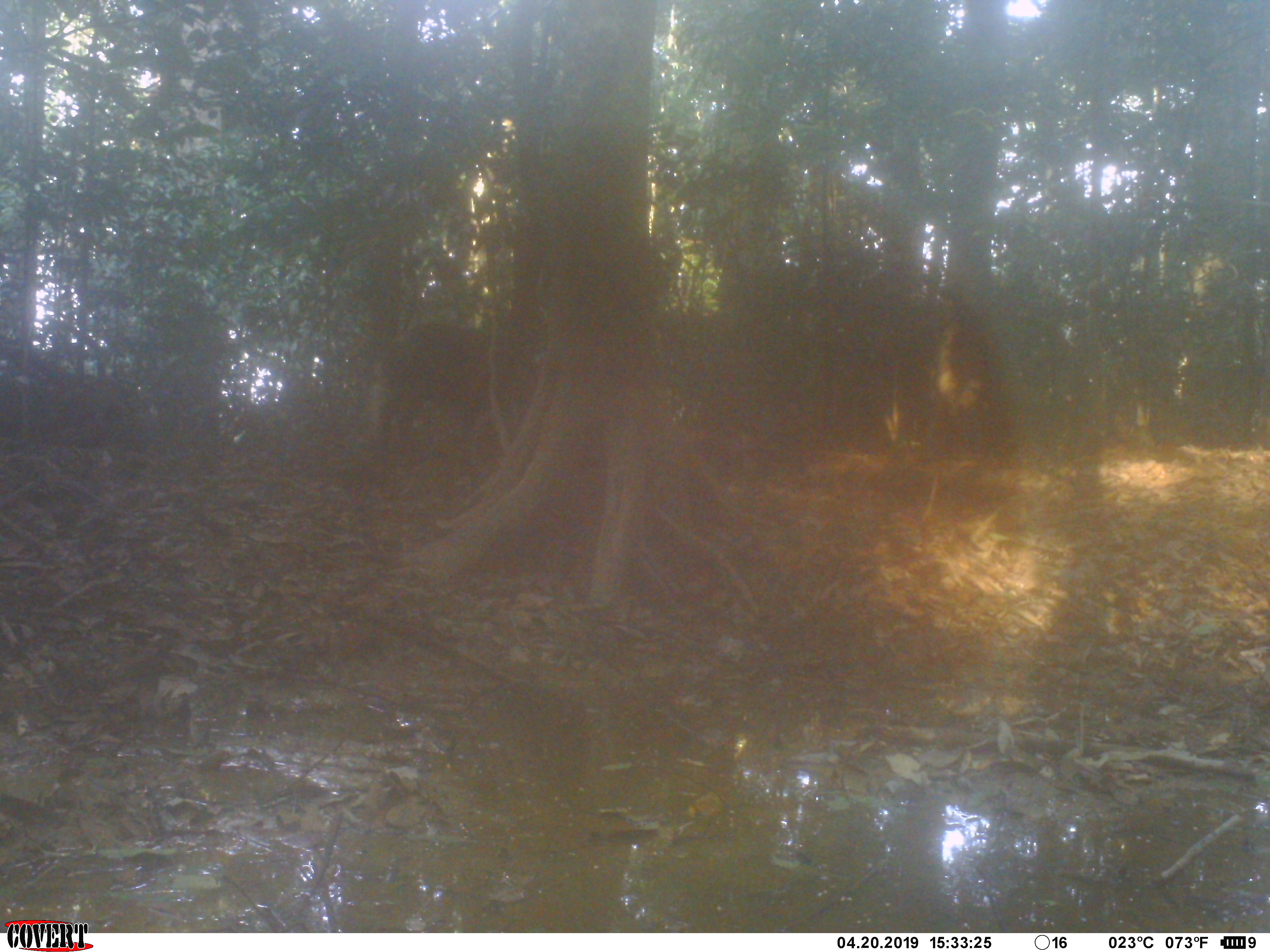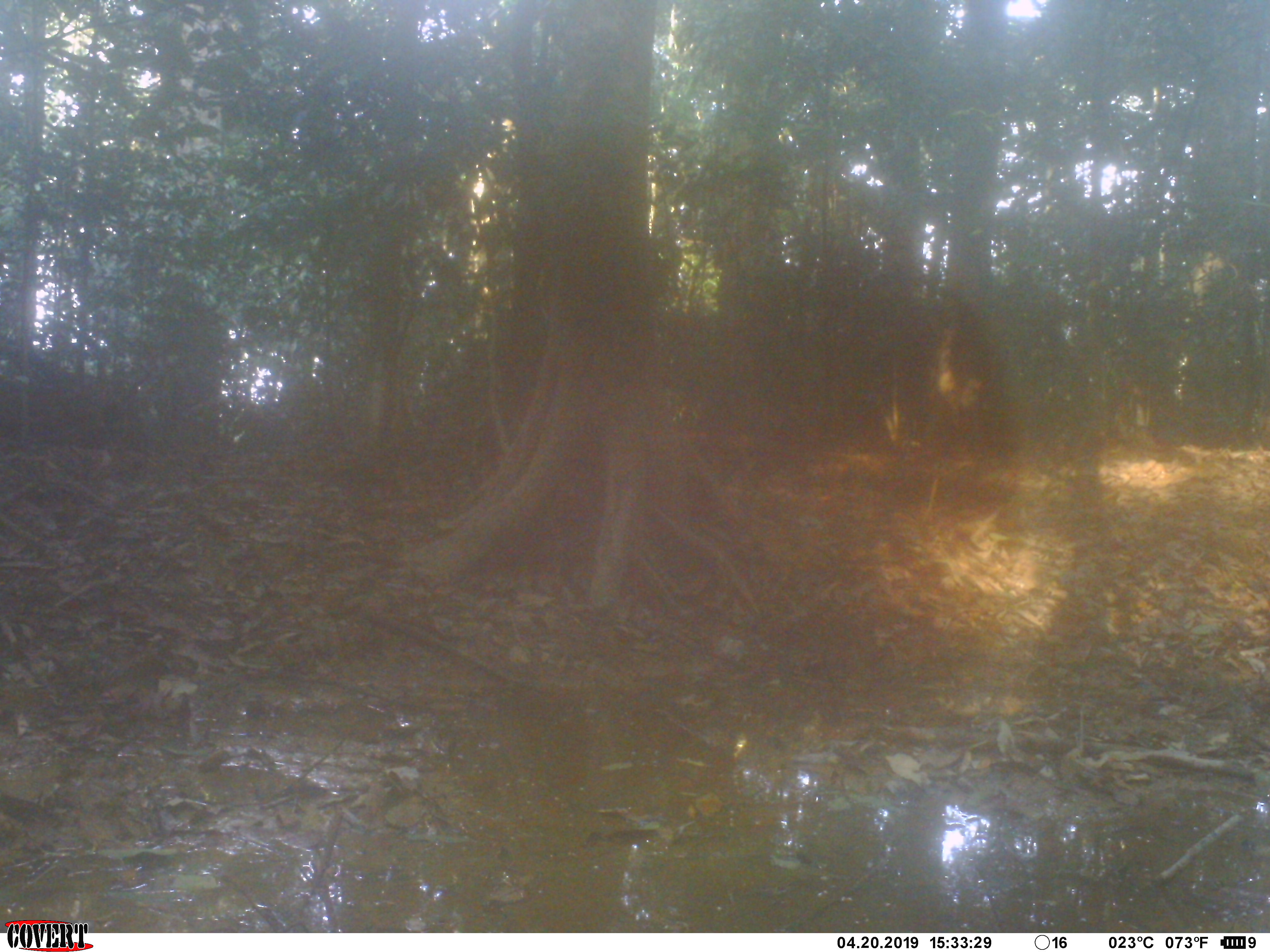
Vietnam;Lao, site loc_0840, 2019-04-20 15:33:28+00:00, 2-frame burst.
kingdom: Animalia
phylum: Chordata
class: Mammalia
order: Artiodactyla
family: Suidae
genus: Sus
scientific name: Sus scrofa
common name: eurasian wild pig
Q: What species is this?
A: Eurasian wild pig (Sus scrofa).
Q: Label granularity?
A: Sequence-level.